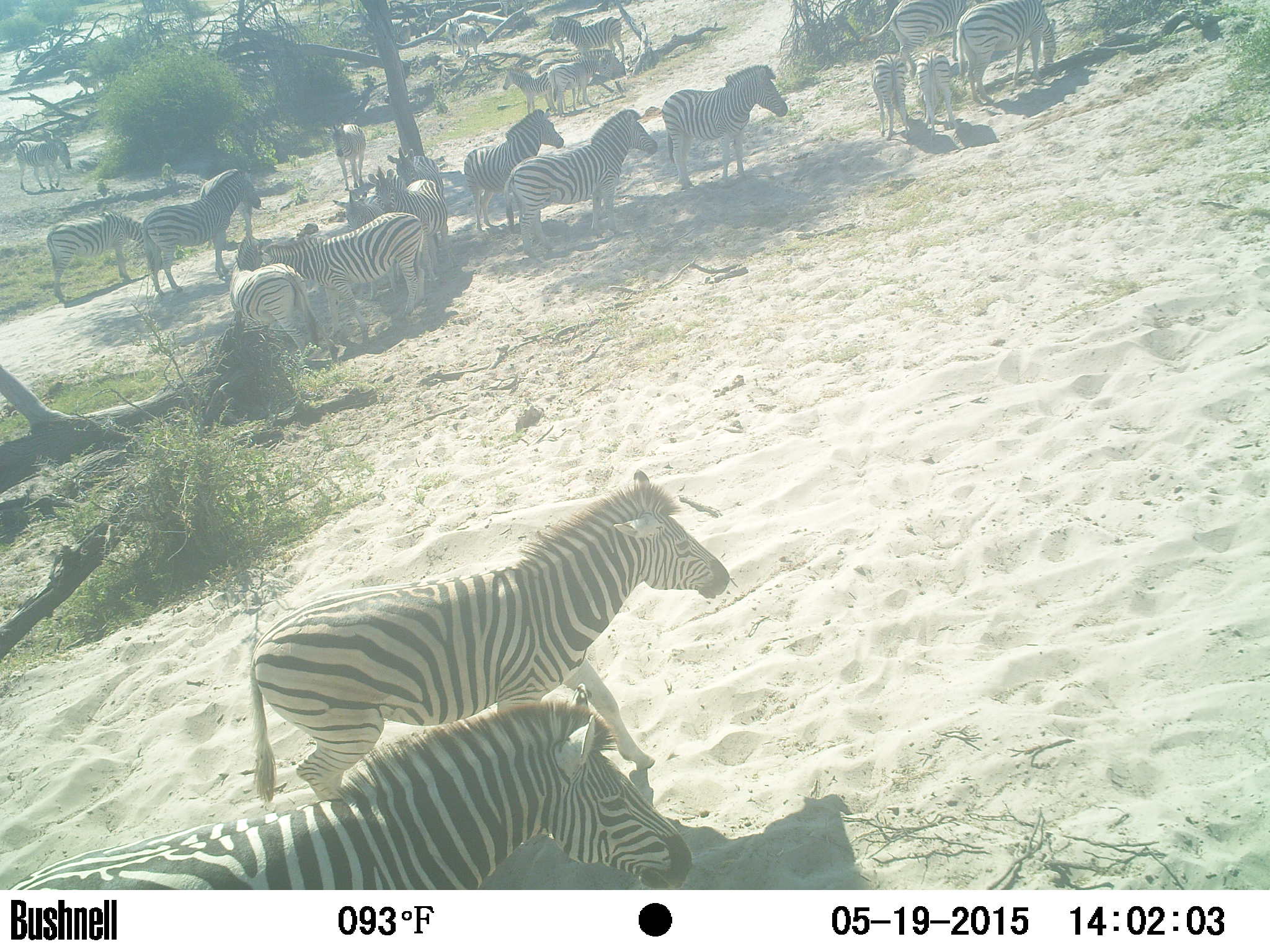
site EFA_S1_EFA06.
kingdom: Animalia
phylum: Chordata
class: Mammalia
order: Perissodactyla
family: Equidae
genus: Equus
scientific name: Equus quagga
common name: plains zebra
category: zebraplains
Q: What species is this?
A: Zebraplains (plains zebra) (Equus quagga).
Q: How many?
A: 11-50.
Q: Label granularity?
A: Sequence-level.